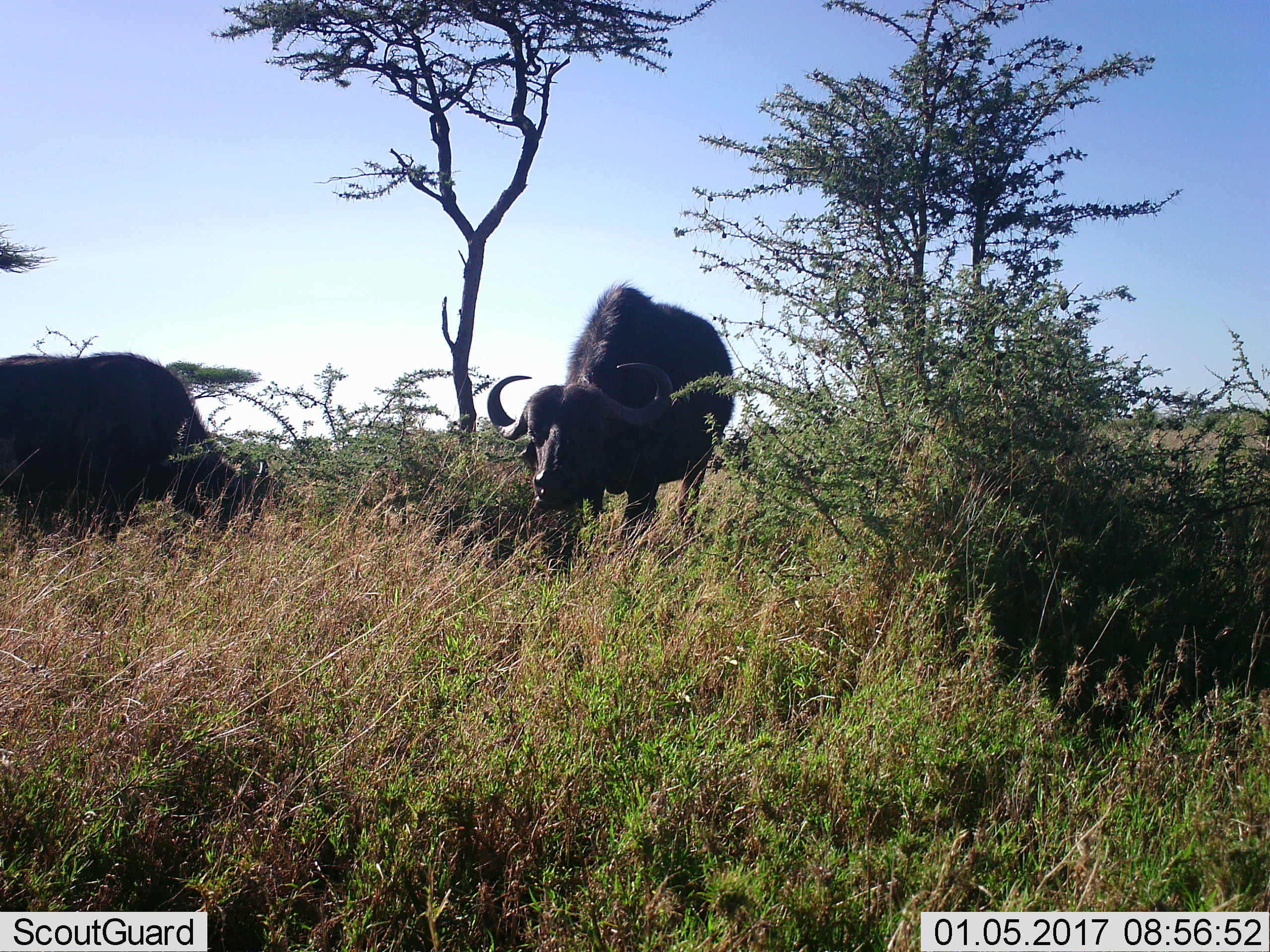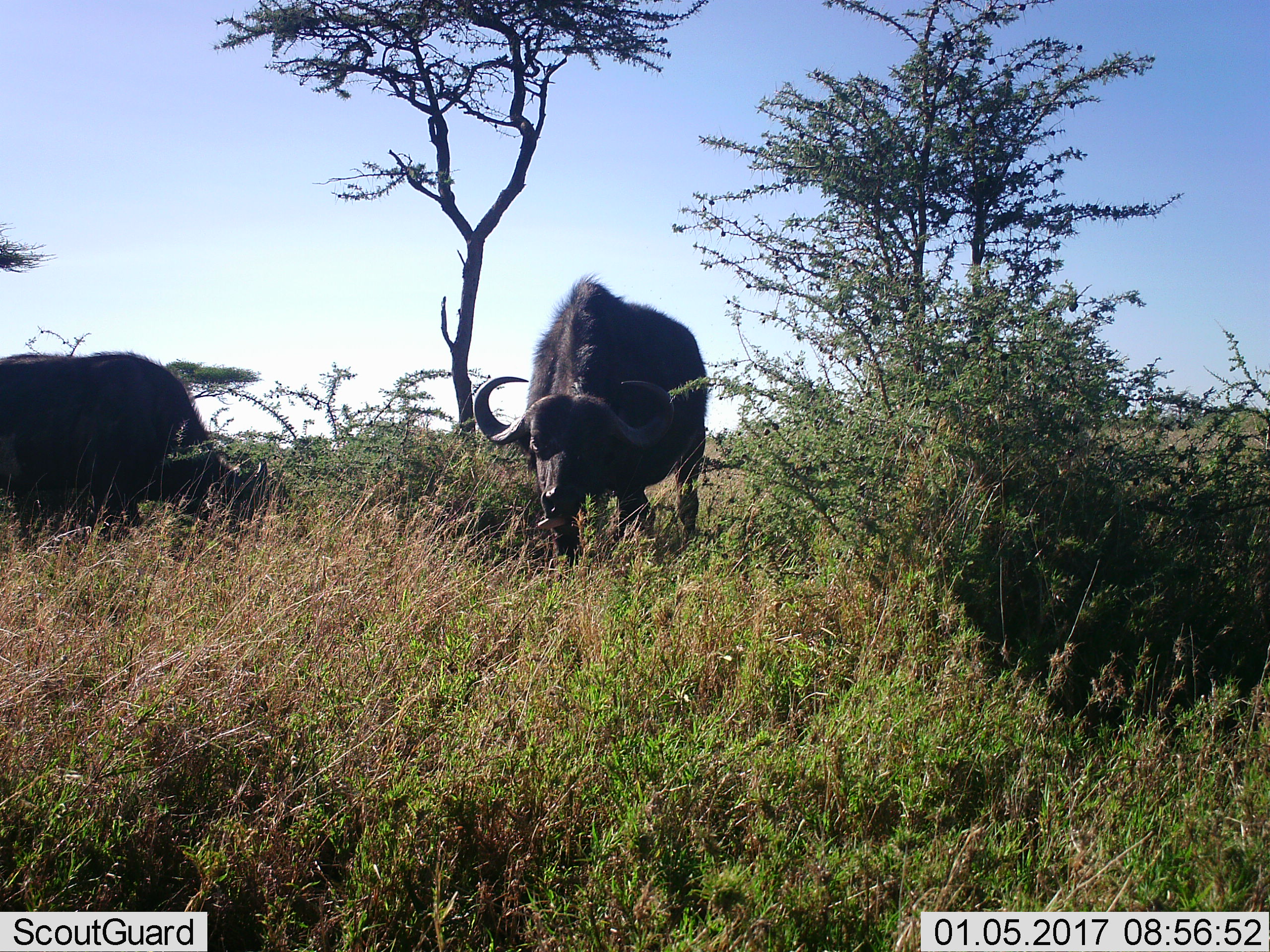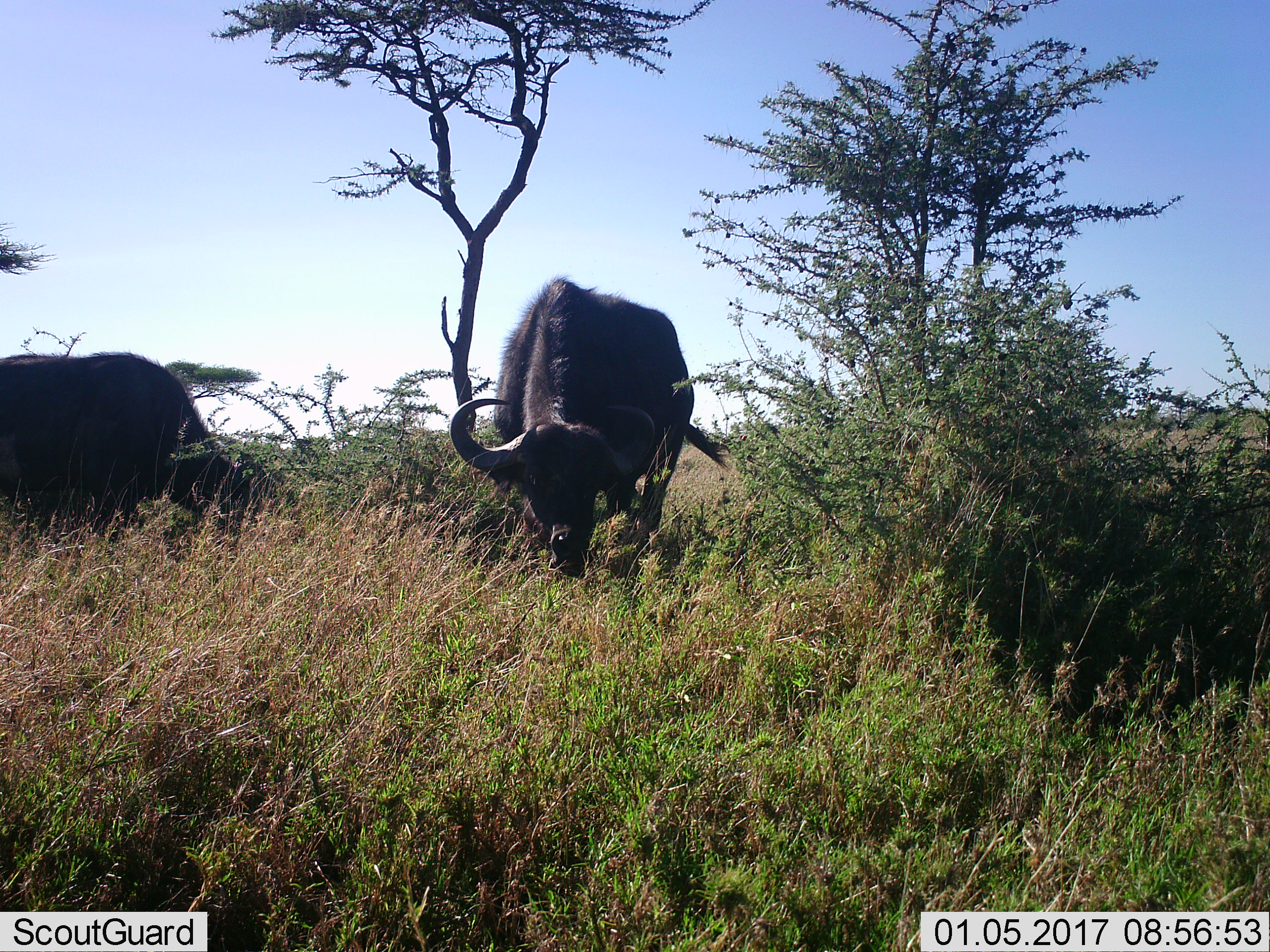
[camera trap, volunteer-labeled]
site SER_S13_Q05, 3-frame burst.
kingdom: Animalia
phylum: Chordata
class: Mammalia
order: Artiodactyla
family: Bovidae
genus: Syncerus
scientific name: Syncerus caffer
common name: african buffalo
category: buffalo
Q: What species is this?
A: Buffalo (african buffalo) (Syncerus caffer).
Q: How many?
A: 2.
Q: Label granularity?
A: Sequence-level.